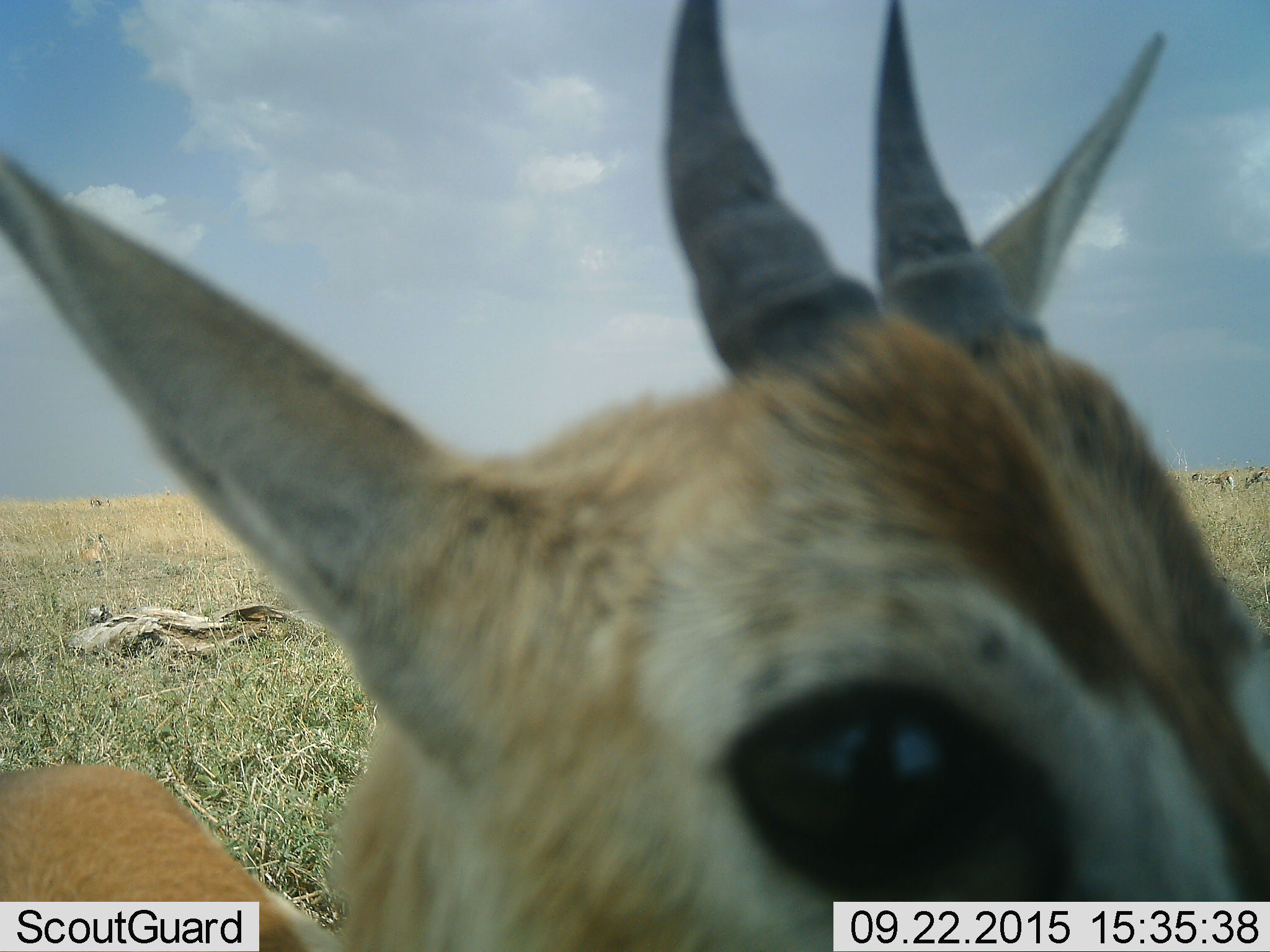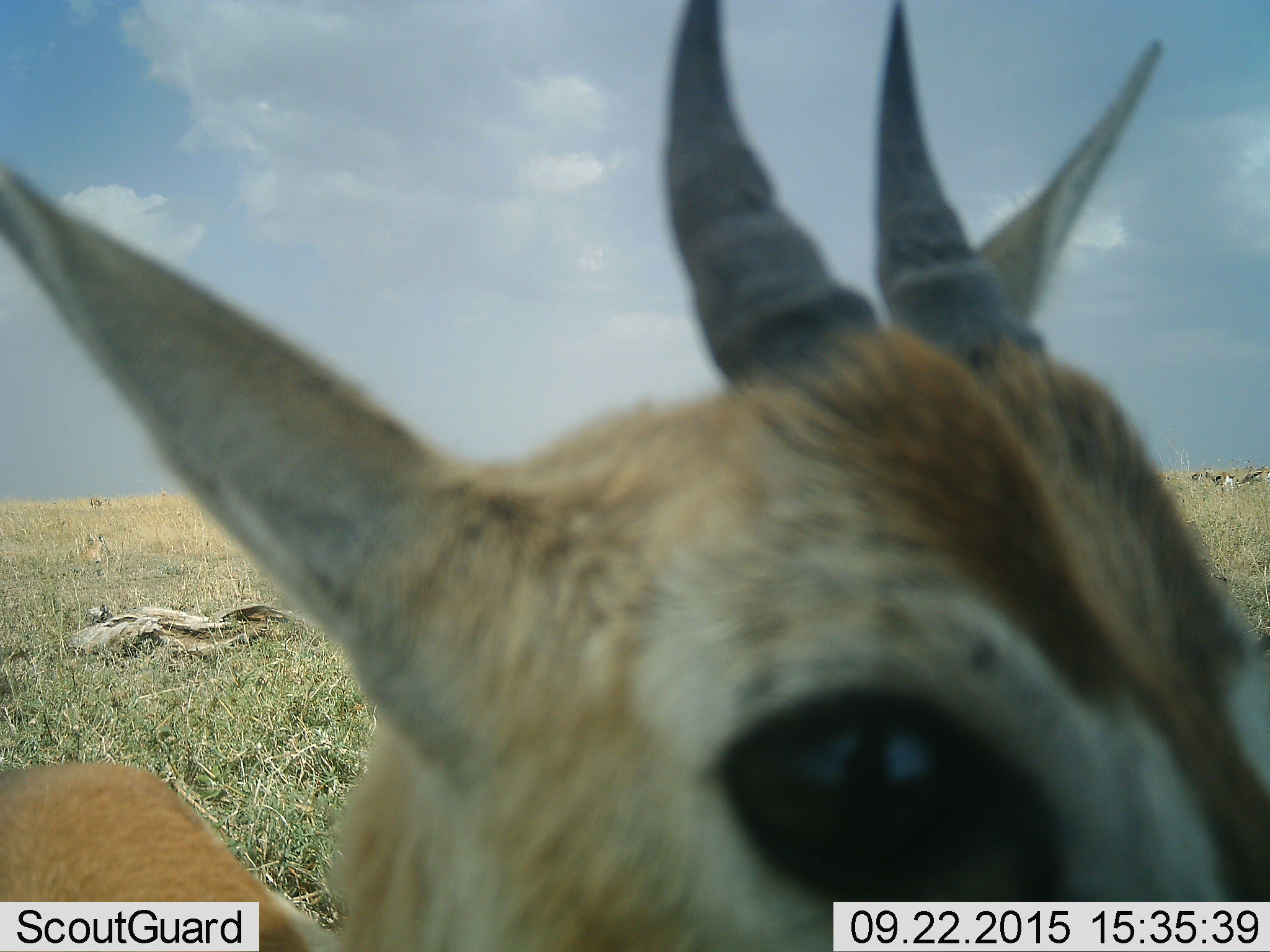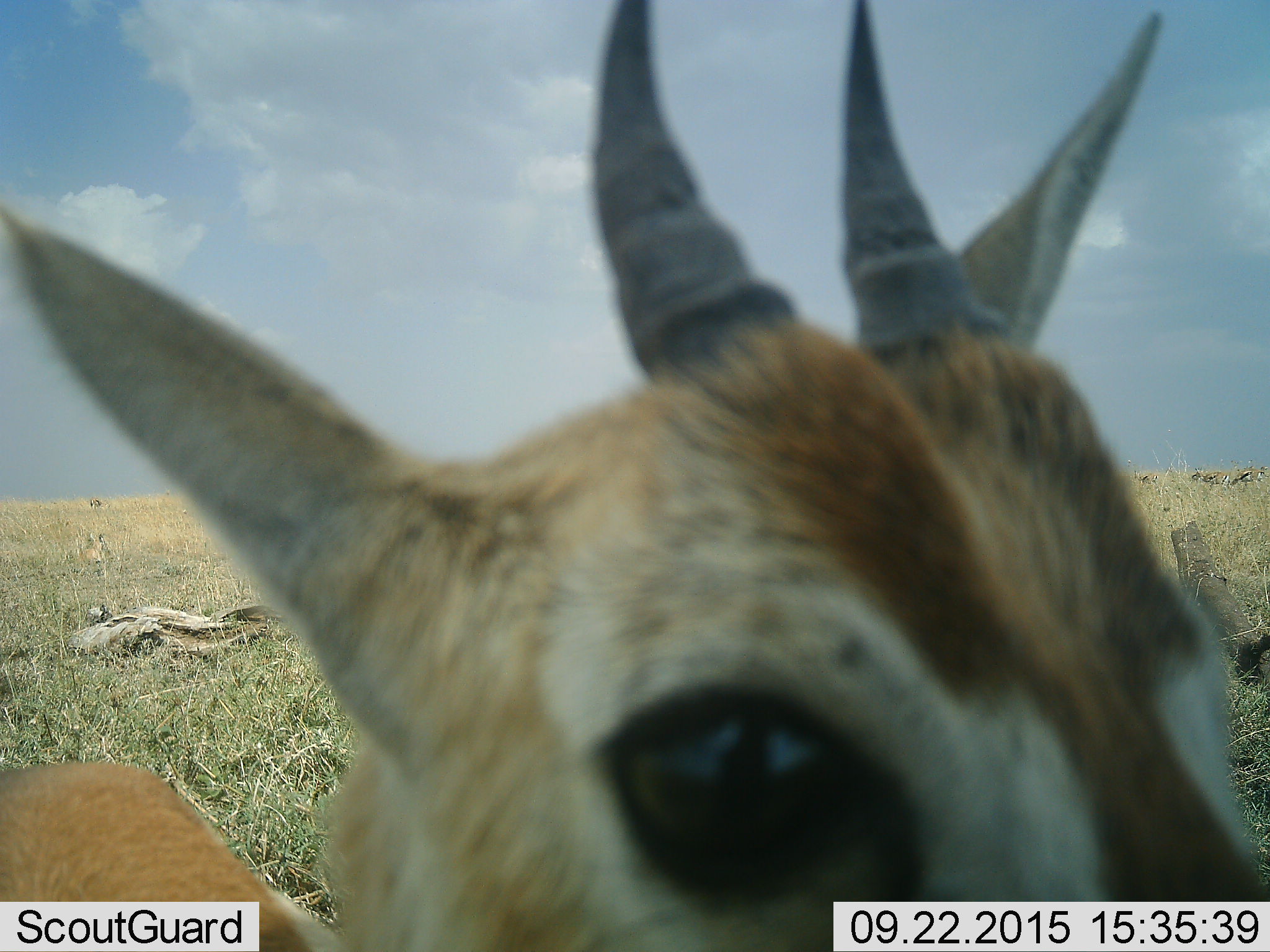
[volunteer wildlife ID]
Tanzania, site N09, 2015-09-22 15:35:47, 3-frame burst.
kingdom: Animalia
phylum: Chordata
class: Mammalia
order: Artiodactyla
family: Bovidae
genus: Eudorcas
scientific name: Eudorcas thomsonii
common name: thomson's gazelle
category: gazellethomsons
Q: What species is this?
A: Gazellethomsons (thomson's gazelle) (Eudorcas thomsonii).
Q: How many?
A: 1.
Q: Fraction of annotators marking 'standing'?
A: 89%.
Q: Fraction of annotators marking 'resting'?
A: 11%.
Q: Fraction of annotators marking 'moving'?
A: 22%.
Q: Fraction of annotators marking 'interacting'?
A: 0%.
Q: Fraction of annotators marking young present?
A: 22%.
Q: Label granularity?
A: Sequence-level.